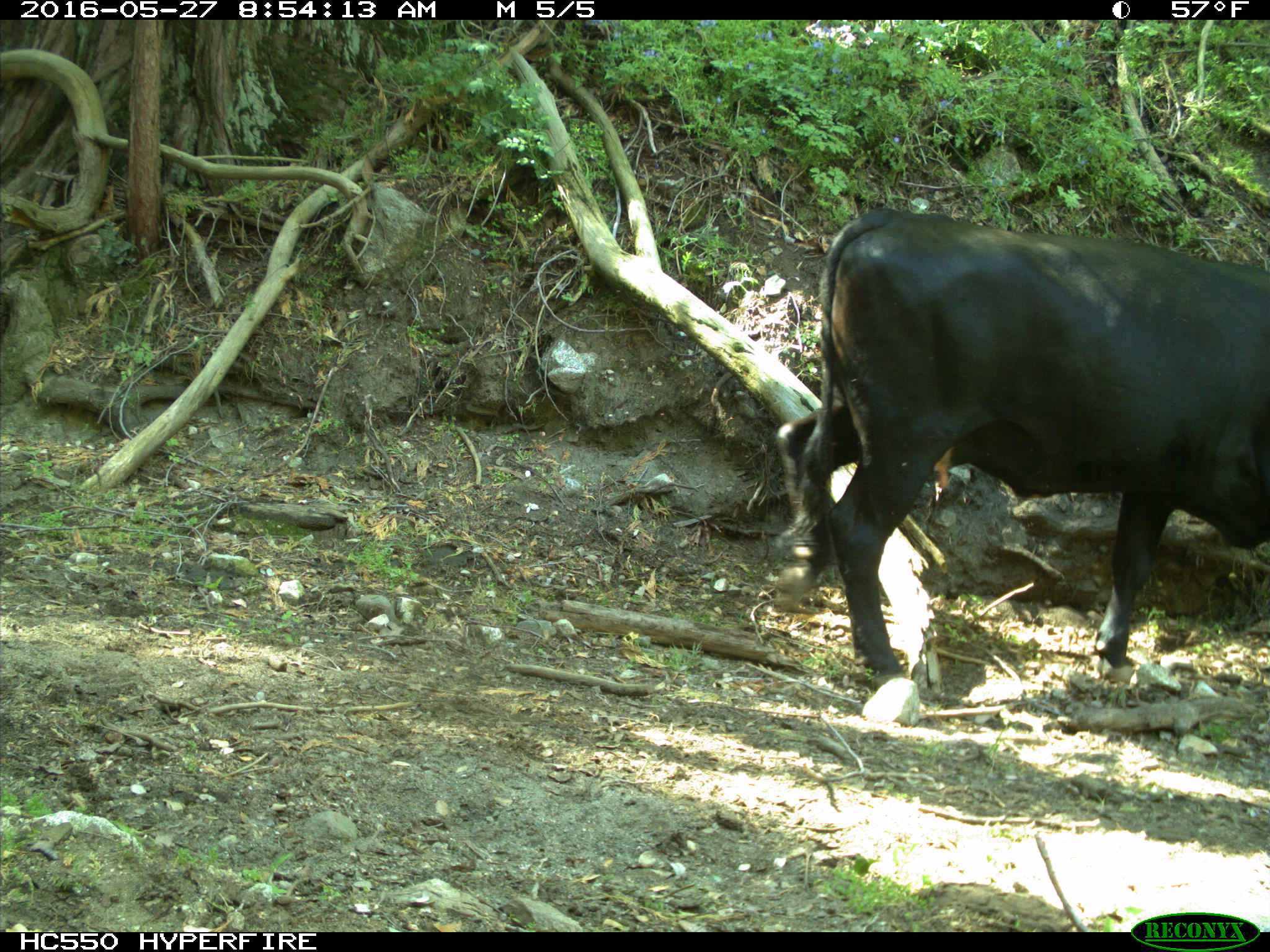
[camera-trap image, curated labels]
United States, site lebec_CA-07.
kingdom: Animalia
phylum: Chordata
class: Mammalia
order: Artiodactyla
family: Bovidae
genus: Bos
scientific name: Bos taurus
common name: domestic cow